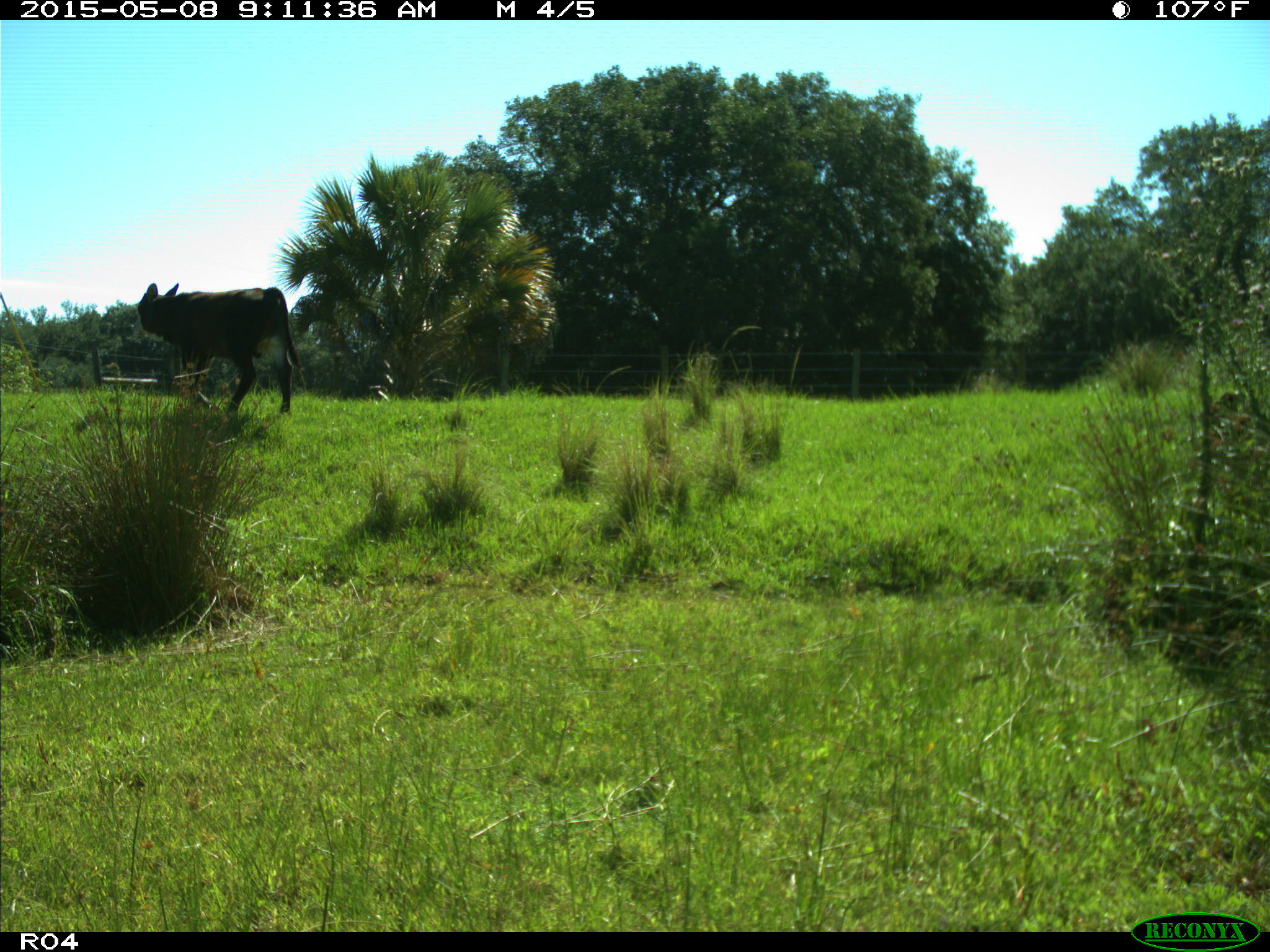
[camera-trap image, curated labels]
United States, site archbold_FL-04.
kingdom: Animalia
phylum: Chordata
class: Mammalia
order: Artiodactyla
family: Bovidae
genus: Bos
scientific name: Bos taurus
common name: domestic cow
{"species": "Bos taurus (domestic cow)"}